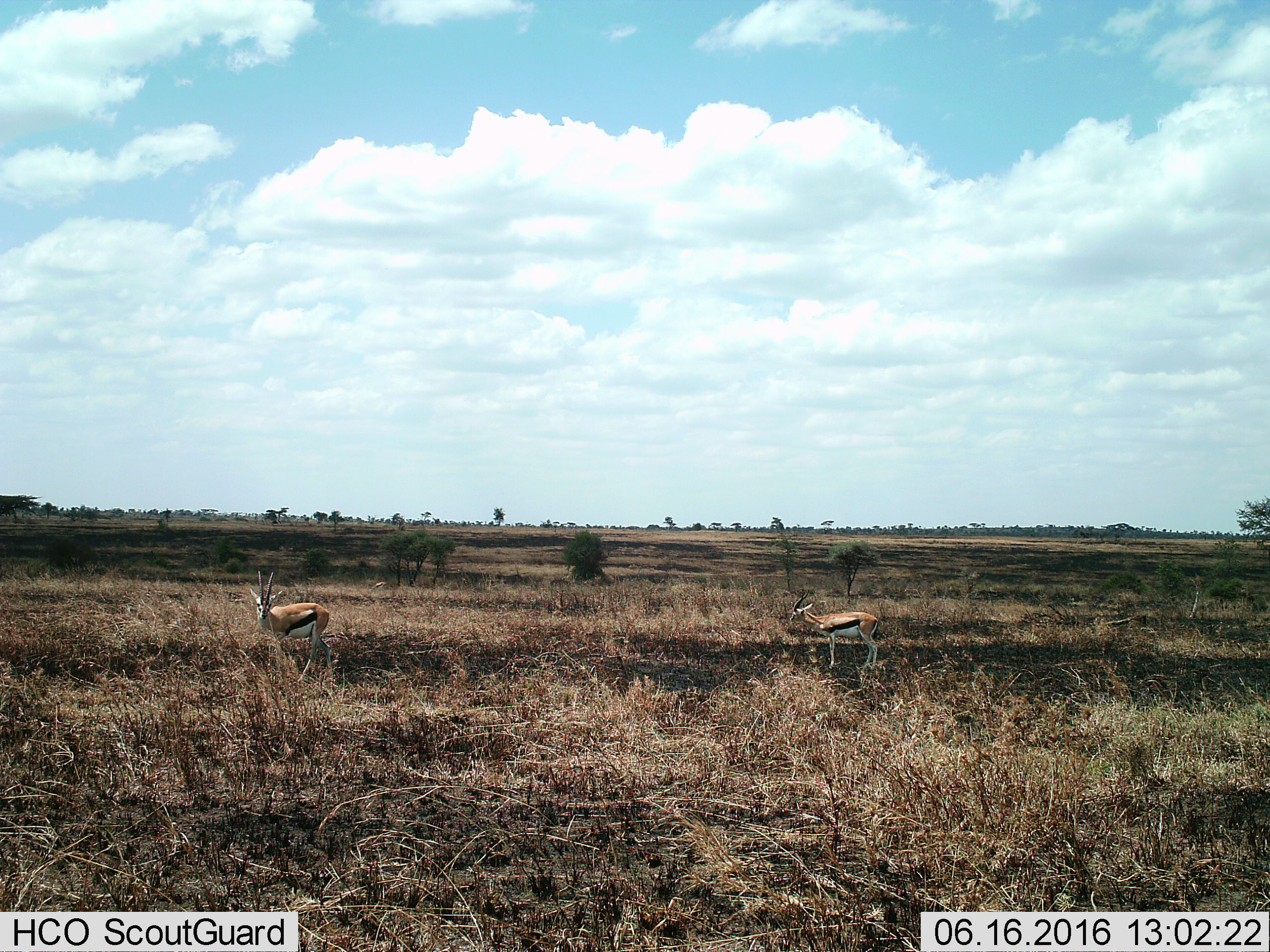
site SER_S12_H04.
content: unidentified animal